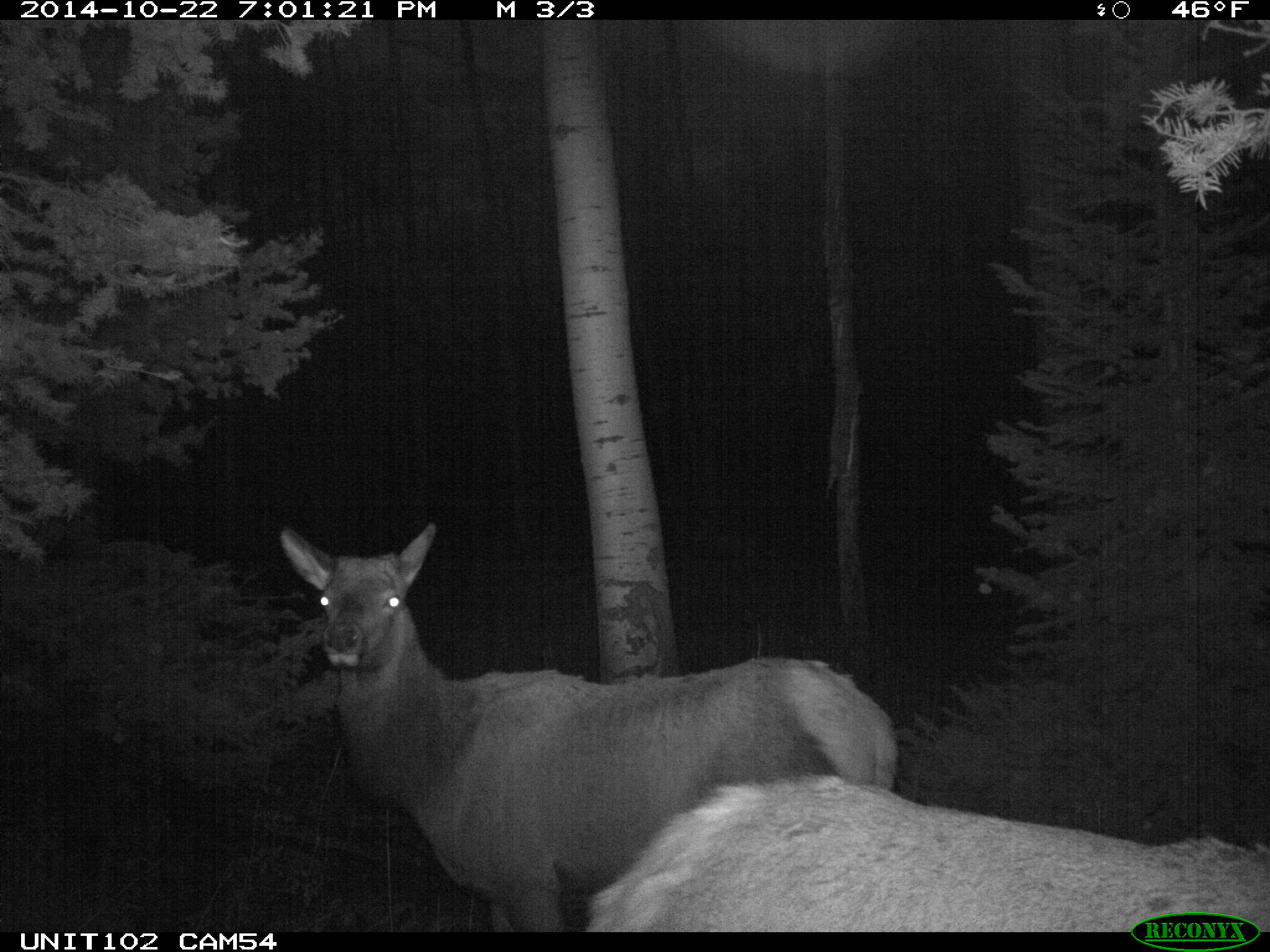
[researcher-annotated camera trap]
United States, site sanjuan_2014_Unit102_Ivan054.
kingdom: Animalia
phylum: Chordata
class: Mammalia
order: Artiodactyla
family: Cervidae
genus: Cervus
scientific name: Cervus elaphus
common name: red deer